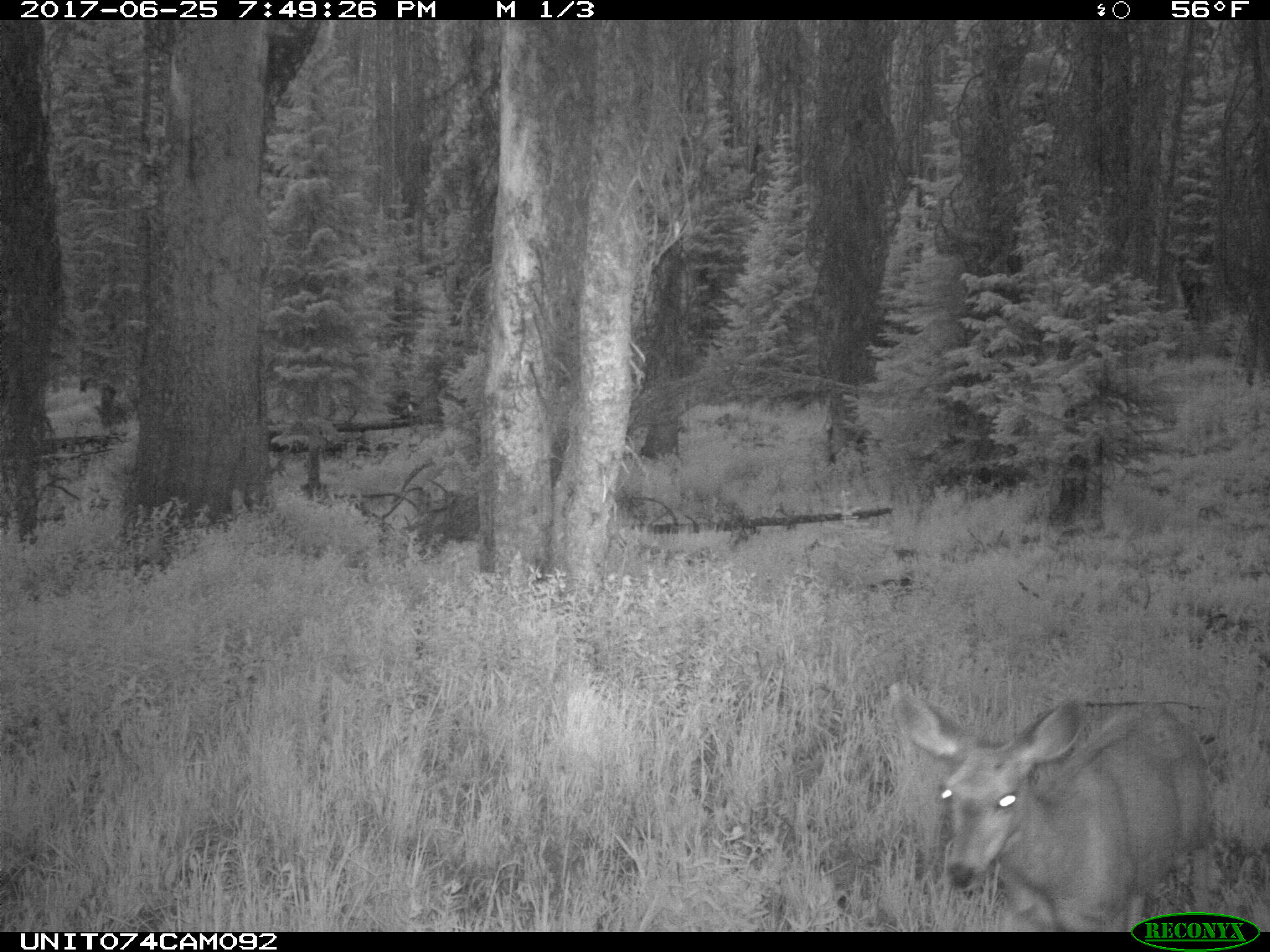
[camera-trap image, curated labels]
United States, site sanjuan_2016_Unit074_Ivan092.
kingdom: Animalia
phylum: Chordata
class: Mammalia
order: Artiodactyla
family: Cervidae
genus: Odocoileus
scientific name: Odocoileus hemionus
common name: mule deer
Odocoileus hemionus (mule deer).